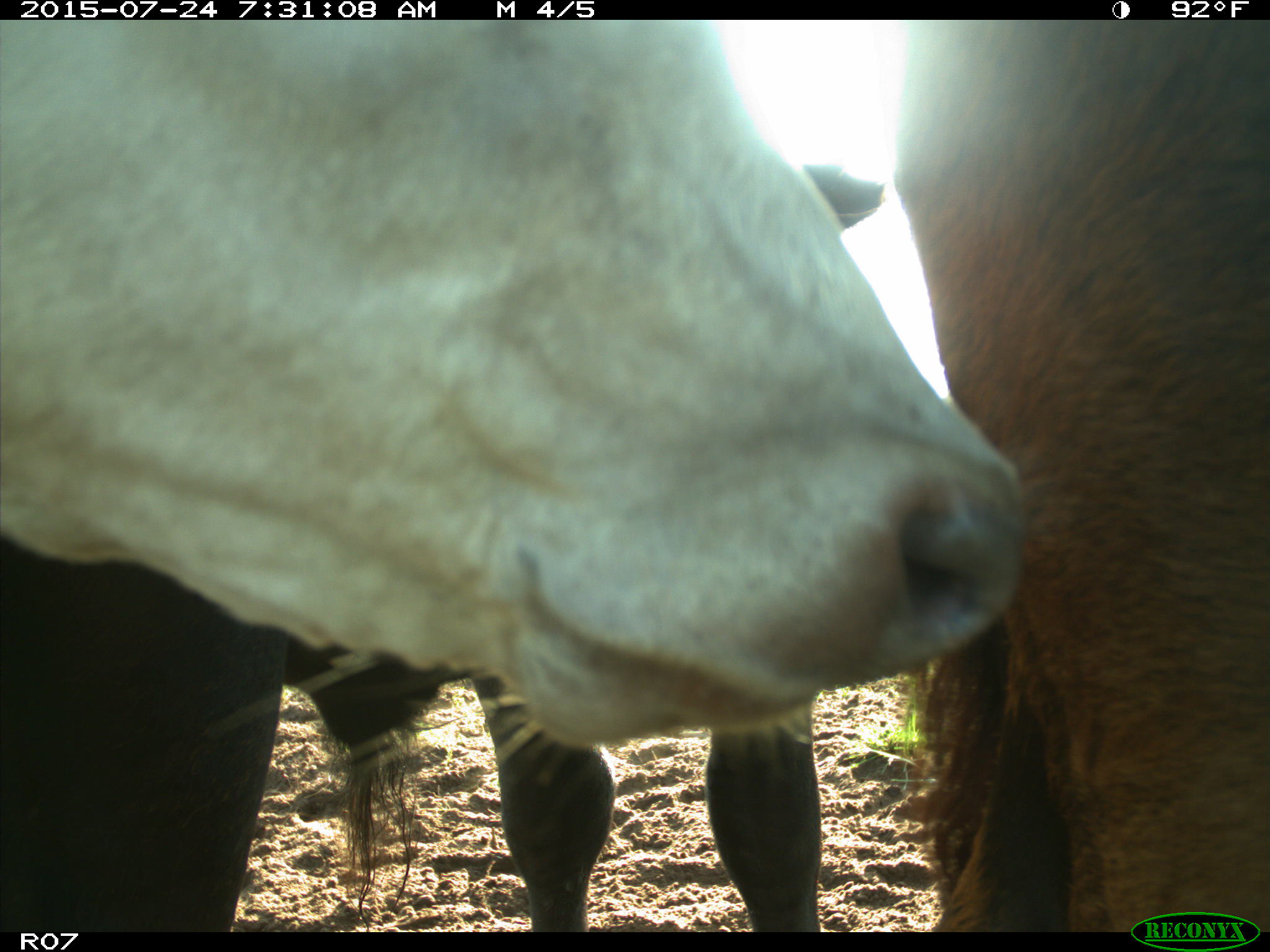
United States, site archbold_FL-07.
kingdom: Animalia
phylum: Chordata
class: Mammalia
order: Artiodactyla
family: Bovidae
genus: Bos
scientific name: Bos taurus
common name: domestic cow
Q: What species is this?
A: Bos taurus (domestic cow).